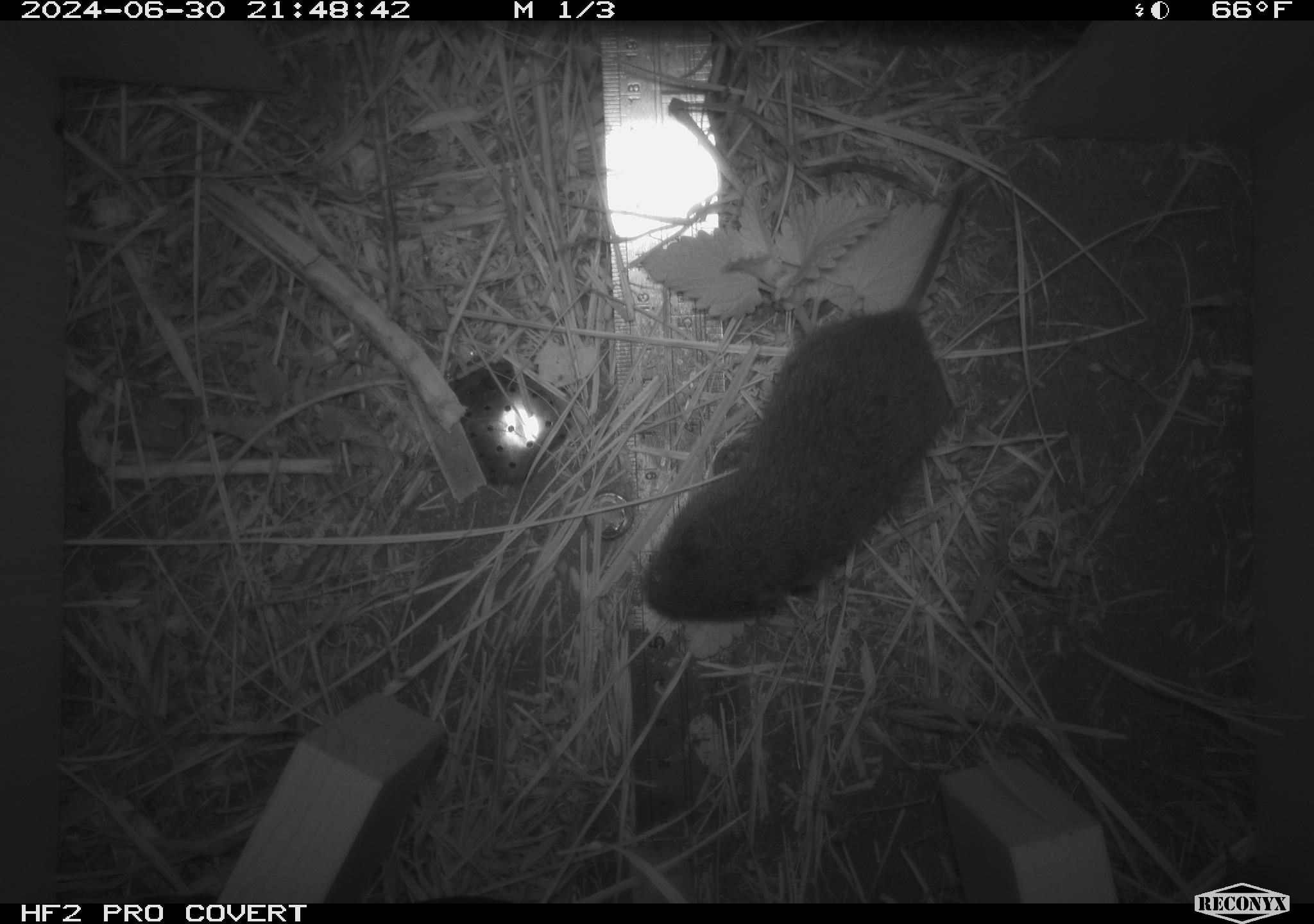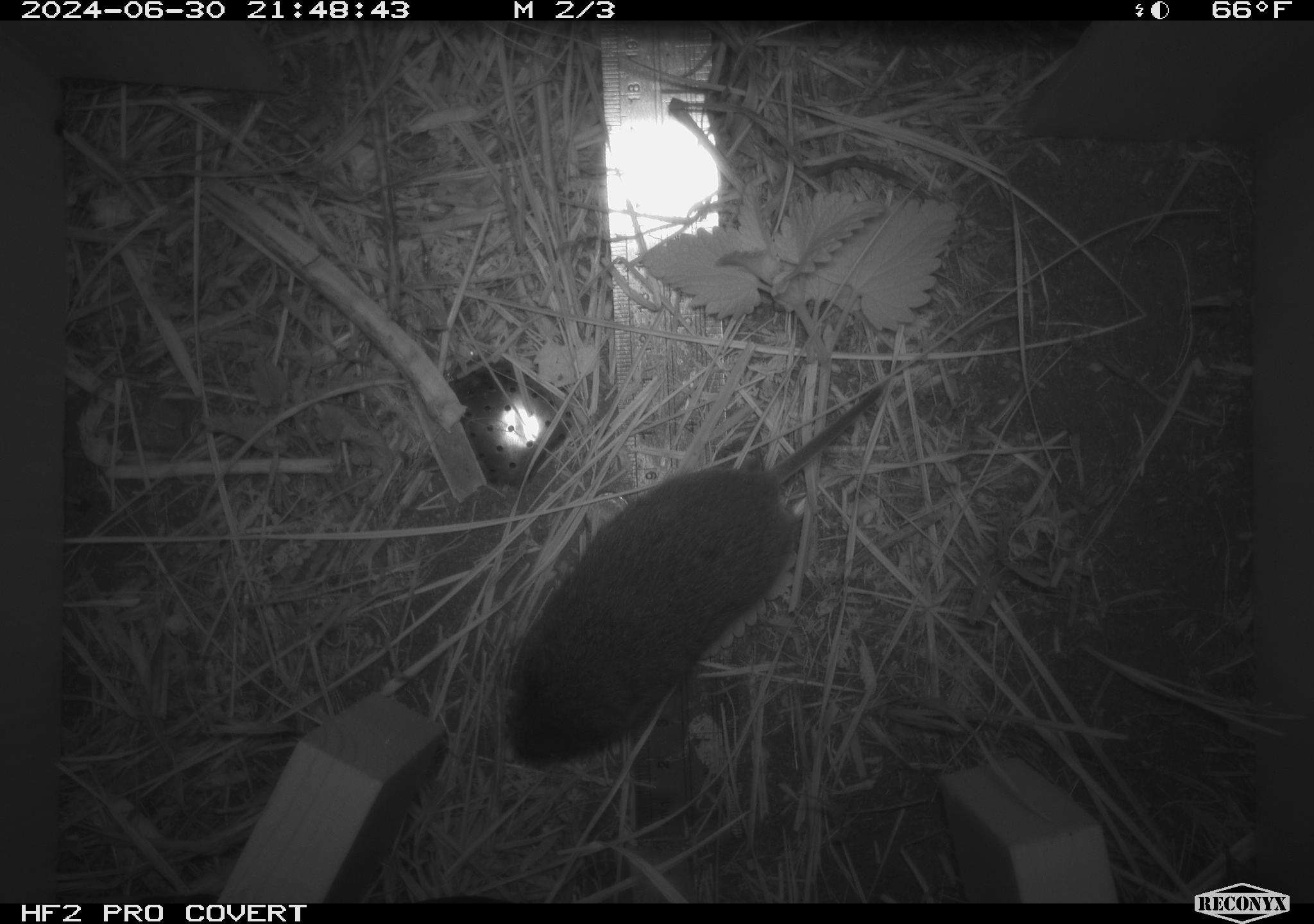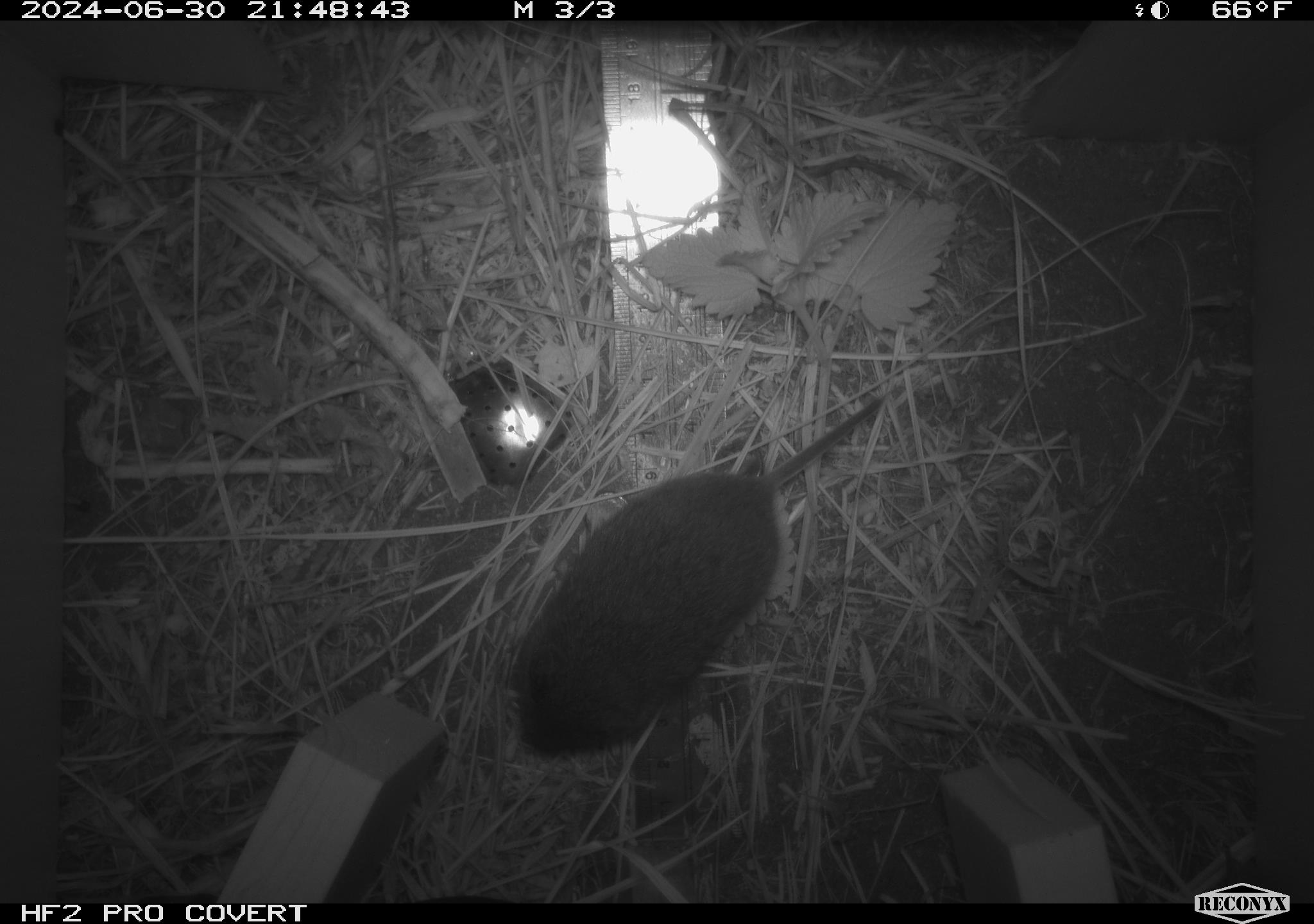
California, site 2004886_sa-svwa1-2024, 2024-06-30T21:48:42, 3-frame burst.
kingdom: Animalia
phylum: Chordata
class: Mammalia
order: Rodentia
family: Cricetidae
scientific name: Arvicolinae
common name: voles, lemmings, and muskrats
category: arvicolinae subfamily